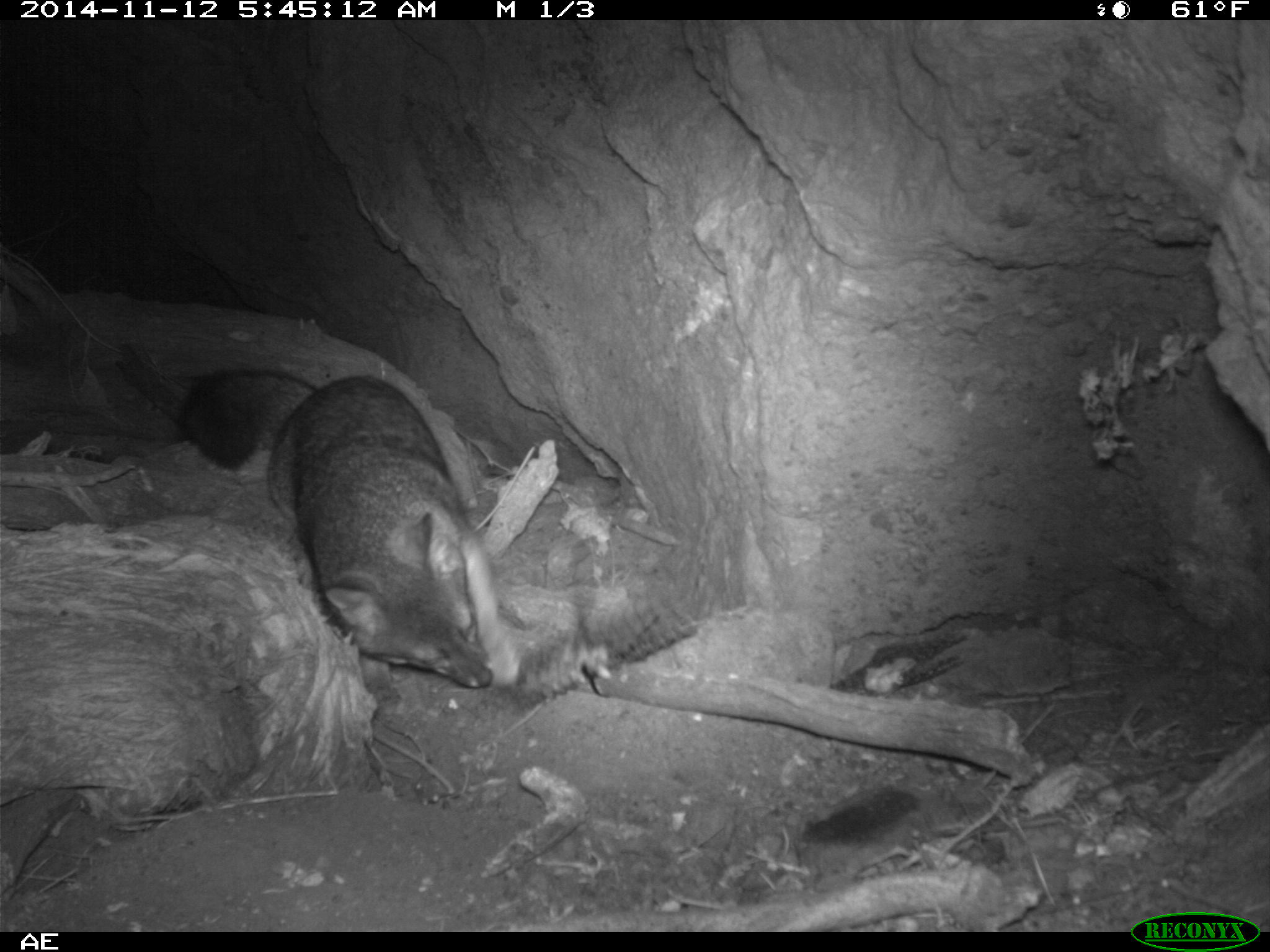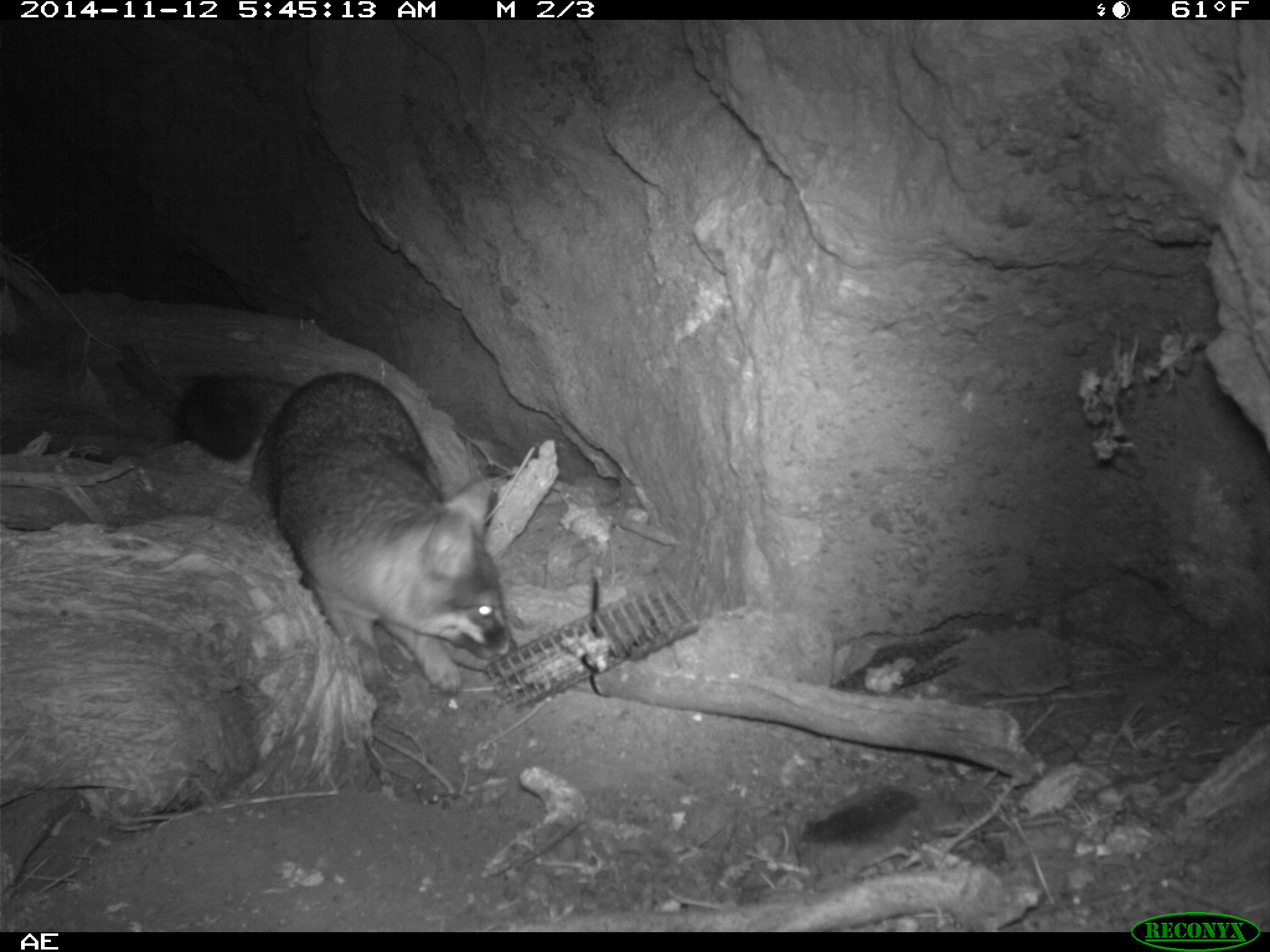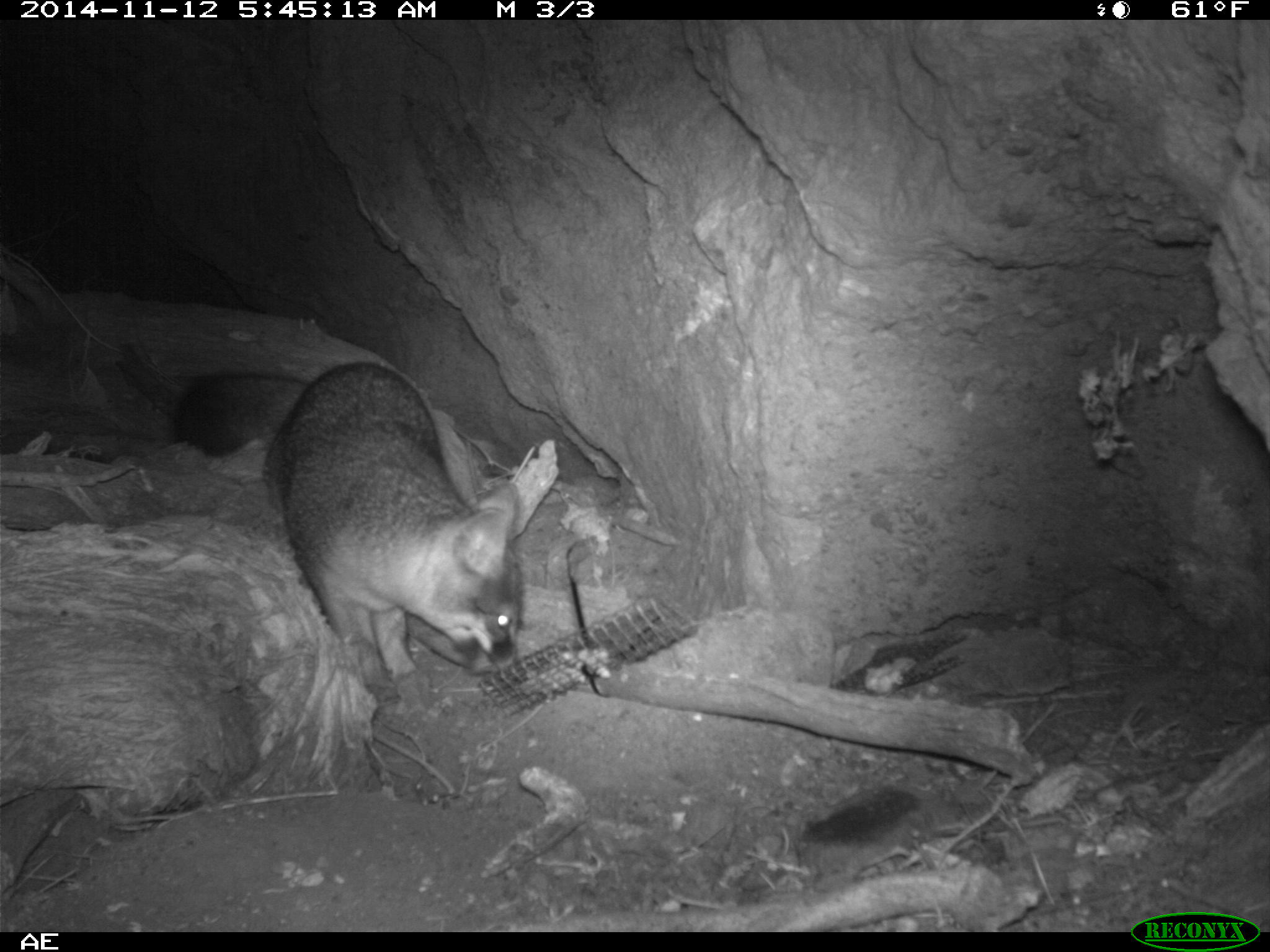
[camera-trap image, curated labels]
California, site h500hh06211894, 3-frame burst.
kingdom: Animalia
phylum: Chordata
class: Mammalia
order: Carnivora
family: Canidae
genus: Urocyon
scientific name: Urocyon littoralis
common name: island fox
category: fox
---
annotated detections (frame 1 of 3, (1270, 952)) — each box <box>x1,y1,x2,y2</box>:
fox: <box>179,369,522,715</box>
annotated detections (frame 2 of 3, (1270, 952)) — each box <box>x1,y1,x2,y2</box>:
fox: <box>174,372,515,694</box>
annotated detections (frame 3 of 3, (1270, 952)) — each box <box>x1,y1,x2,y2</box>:
fox: <box>173,361,522,704</box>